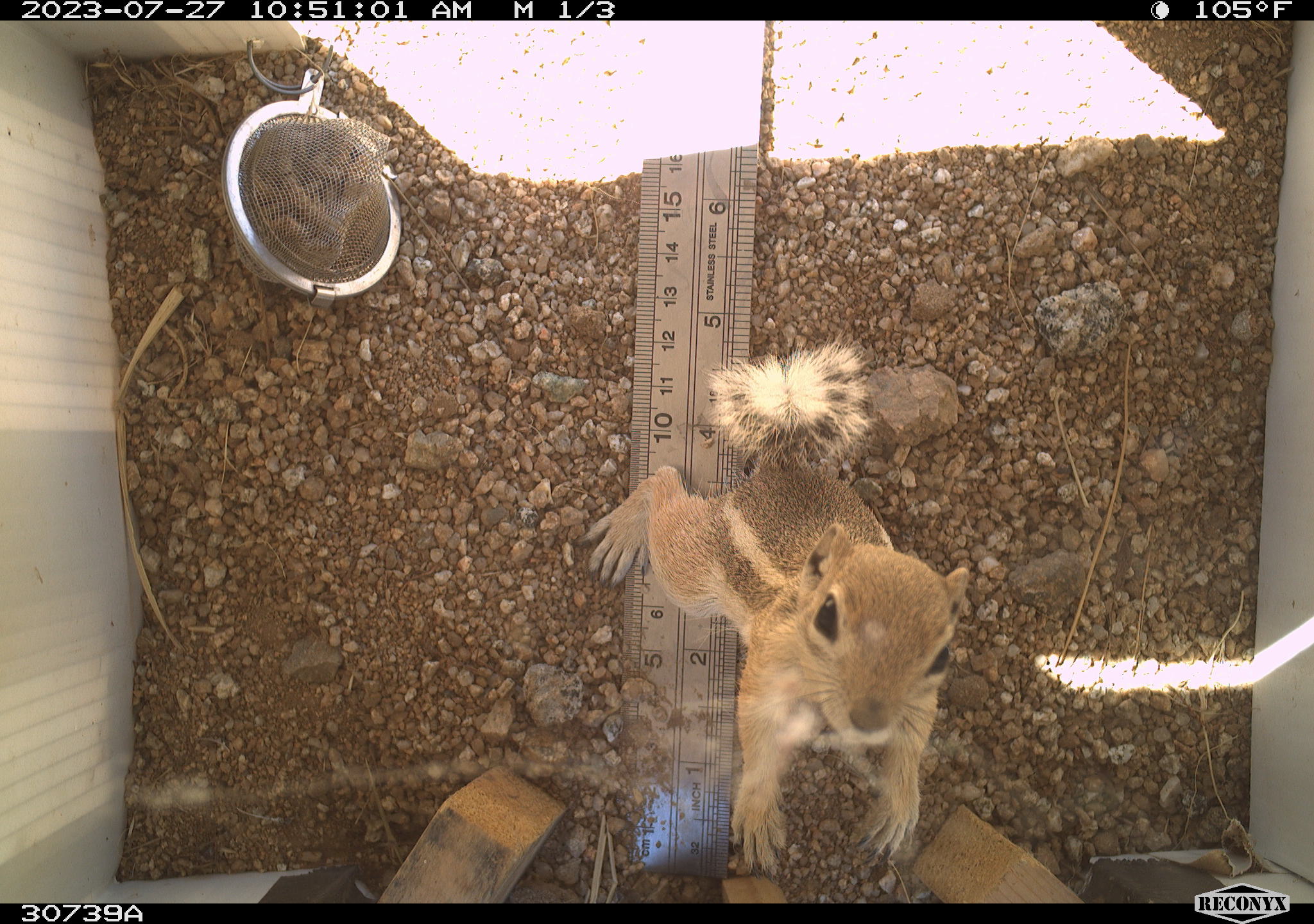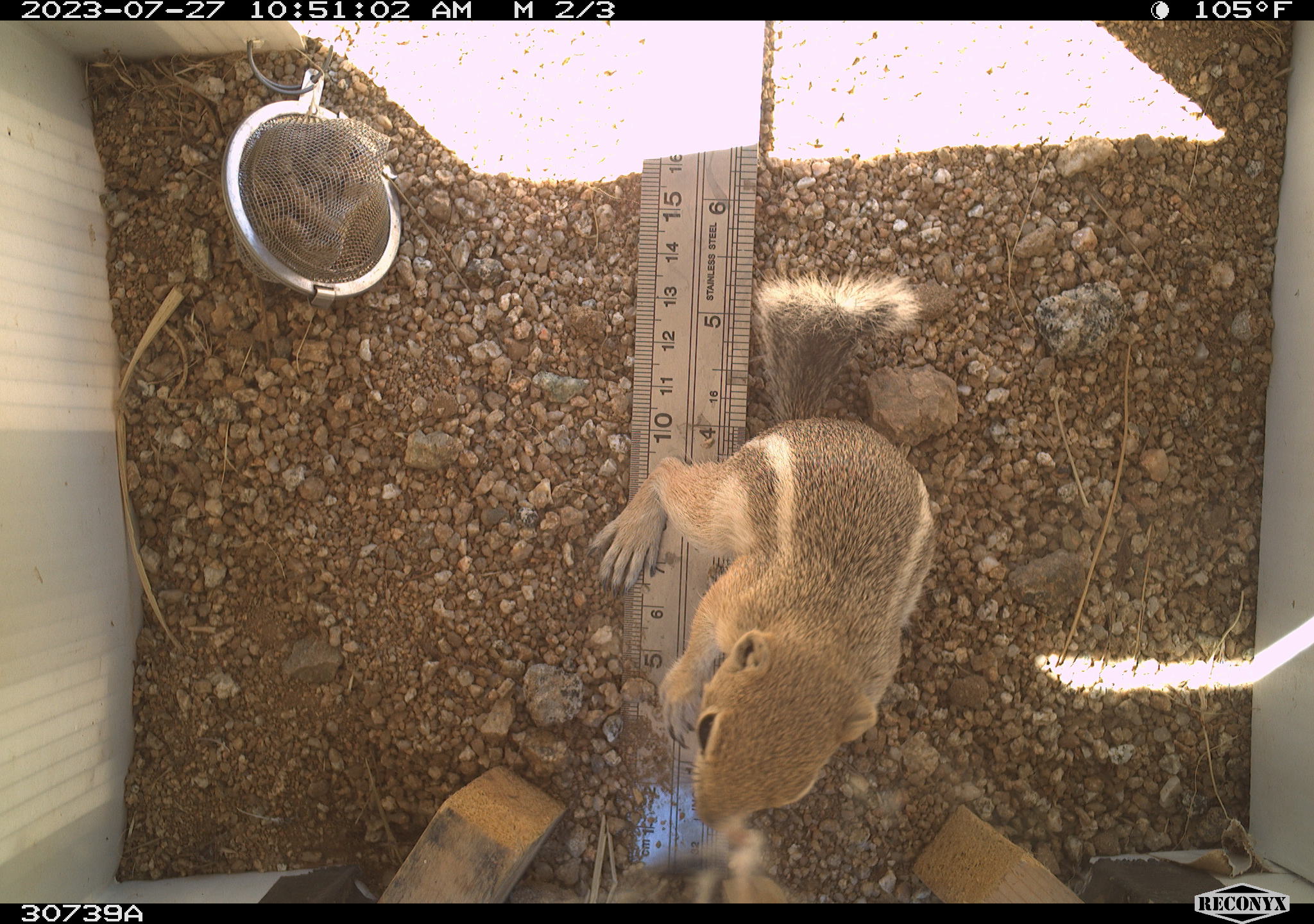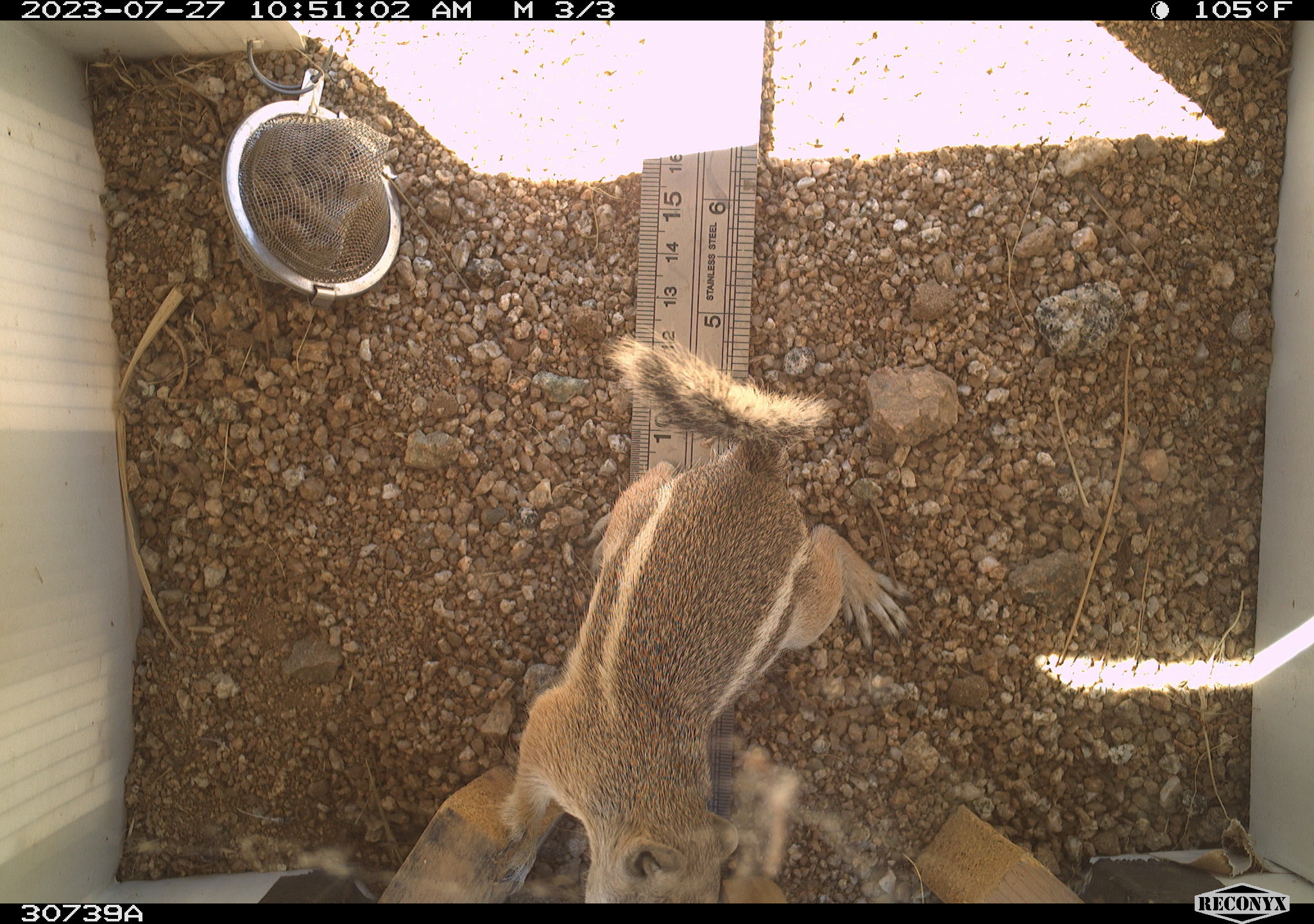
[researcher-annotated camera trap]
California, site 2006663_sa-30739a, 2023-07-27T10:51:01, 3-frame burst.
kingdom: Animalia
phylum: Chordata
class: Mammalia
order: Rodentia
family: Sciuridae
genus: Ammospermophilus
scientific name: Ammospermophilus leucurus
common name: white-tailed antelope squirrel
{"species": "white-tailed antelope squirrel (Ammospermophilus leucurus)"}